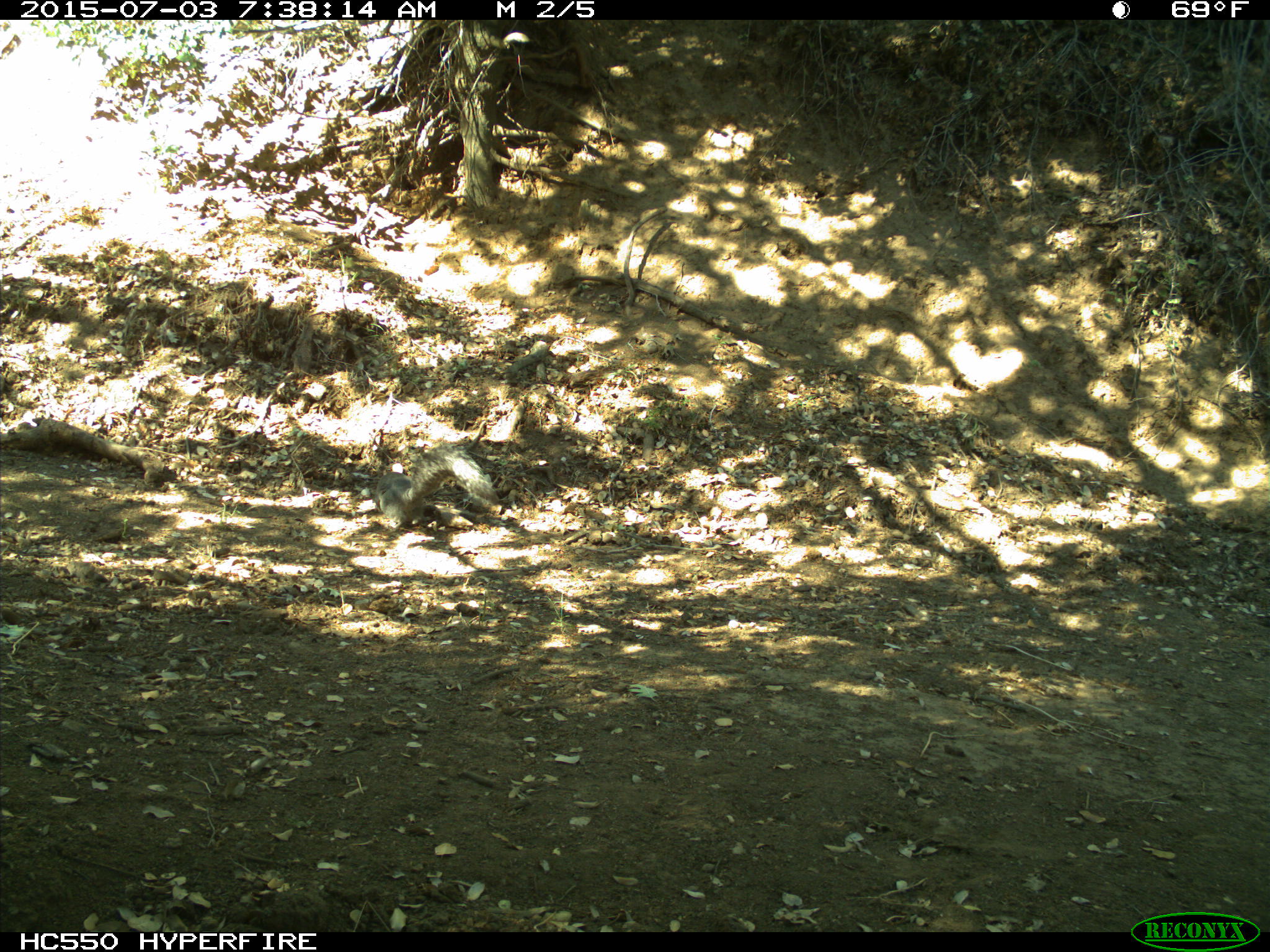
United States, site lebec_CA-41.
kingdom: Animalia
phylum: Chordata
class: Mammalia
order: Rodentia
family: Sciuridae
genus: Sciurus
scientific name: Sciurus carolinensis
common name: eastern gray squirrel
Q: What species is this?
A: Sciurus carolinensis (eastern gray squirrel).